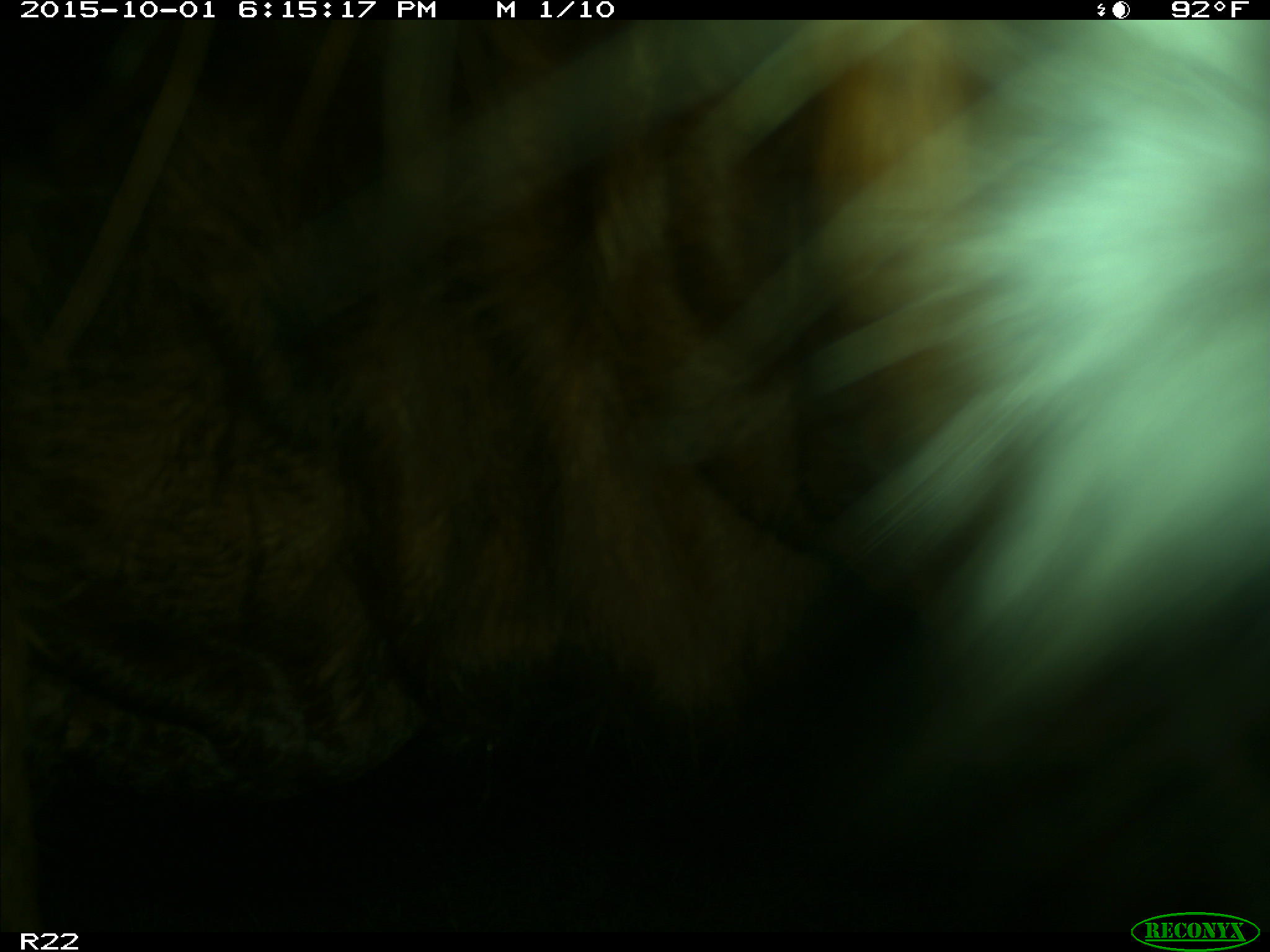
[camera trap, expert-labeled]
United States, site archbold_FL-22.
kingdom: Animalia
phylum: Chordata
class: Mammalia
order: Artiodactyla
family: Bovidae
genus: Bos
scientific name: Bos taurus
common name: domestic cow